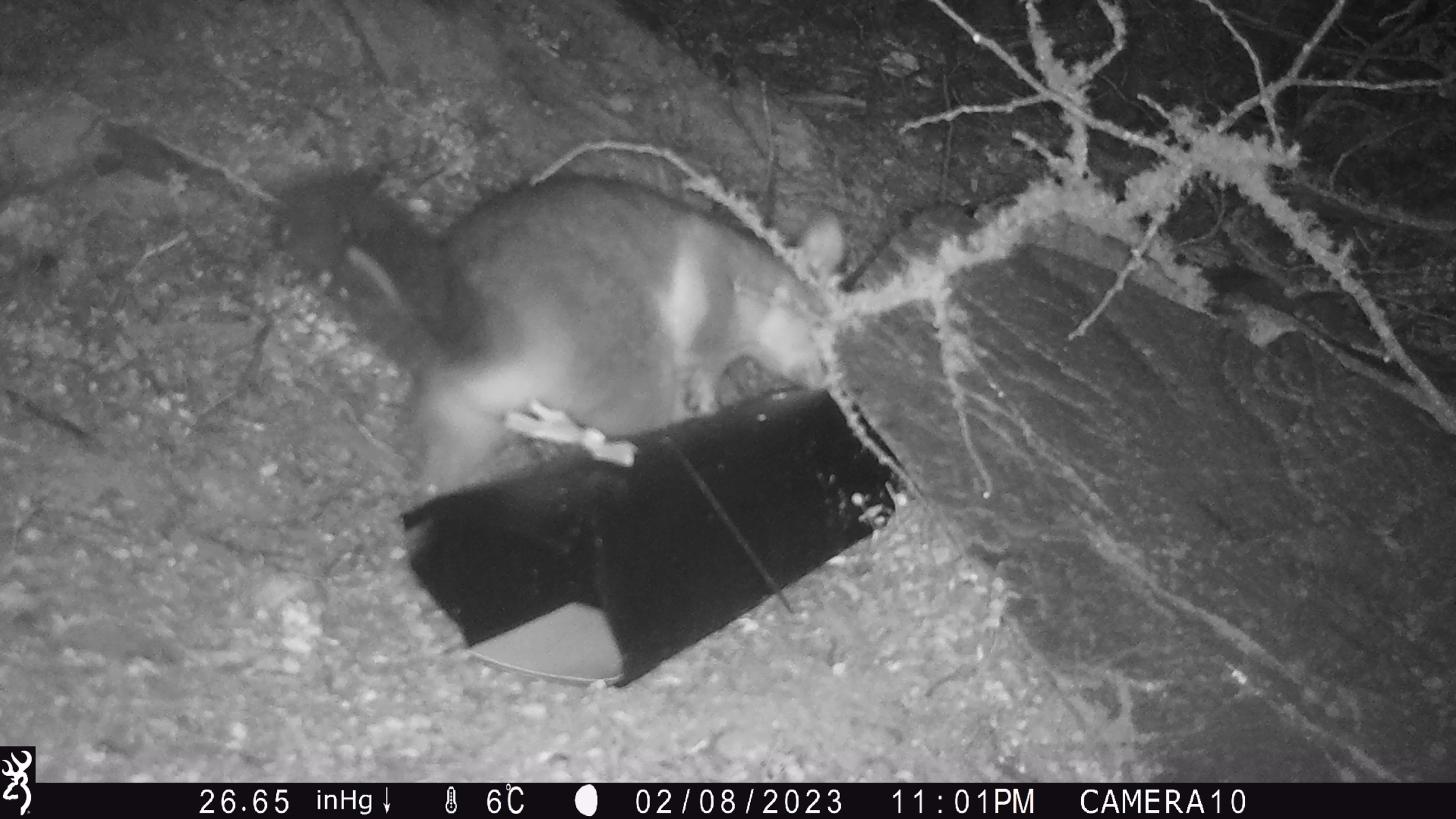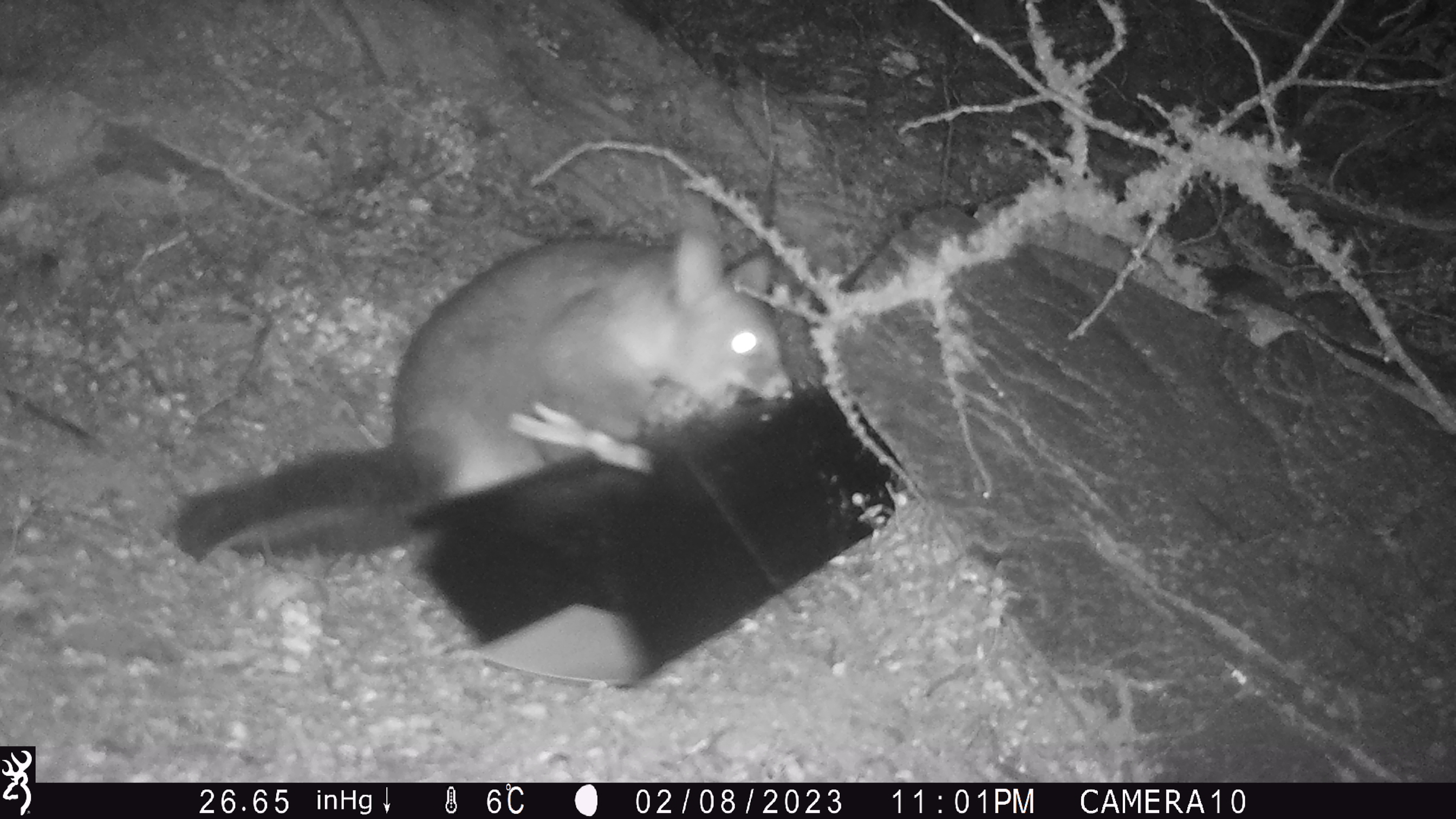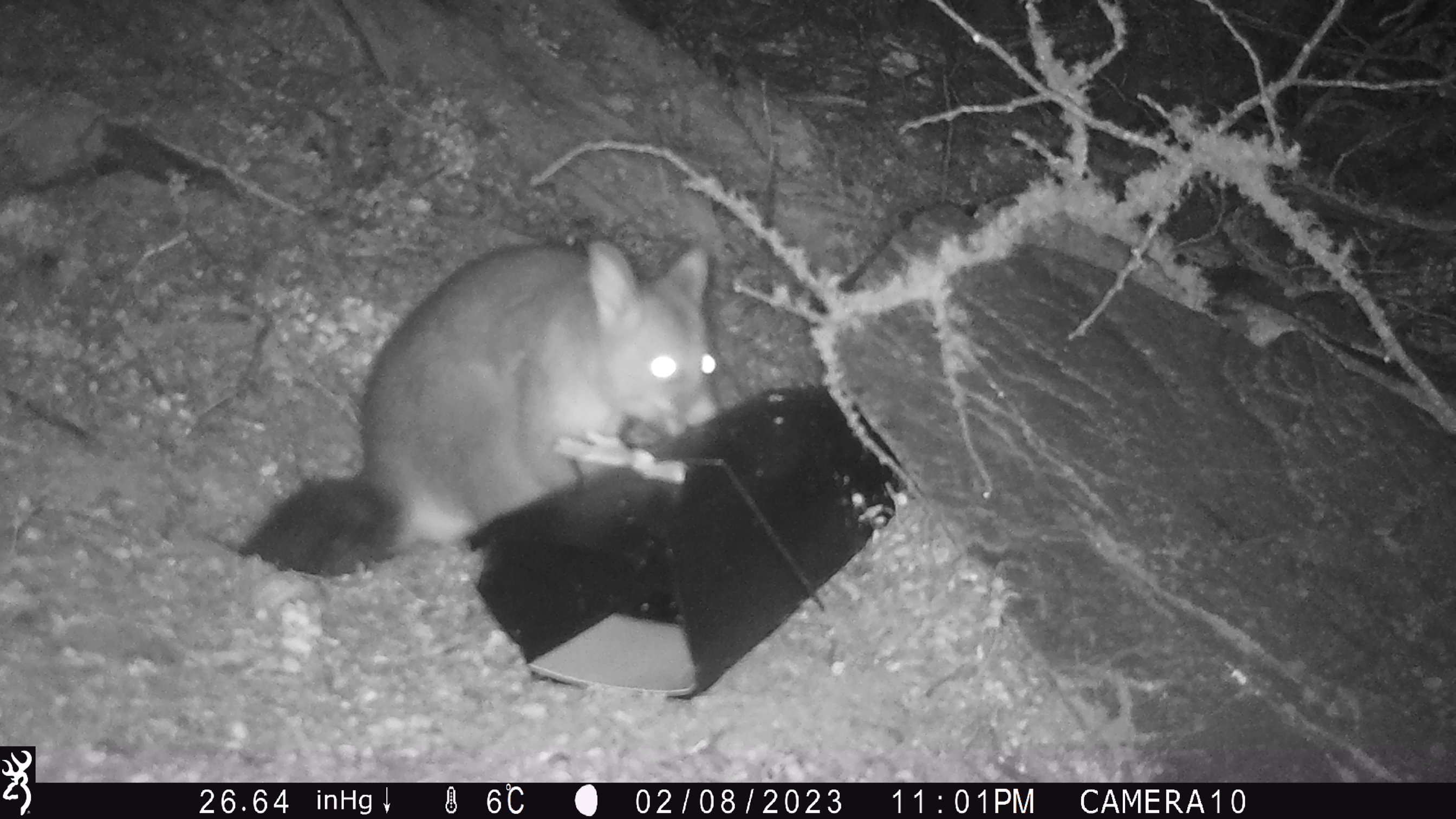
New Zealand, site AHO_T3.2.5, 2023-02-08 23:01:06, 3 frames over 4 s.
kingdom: Animalia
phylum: Chordata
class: Mammalia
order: Carnivora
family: Mustelidae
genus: Mustela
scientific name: Mustela erminea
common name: stoat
Stoat (Mustela erminea).